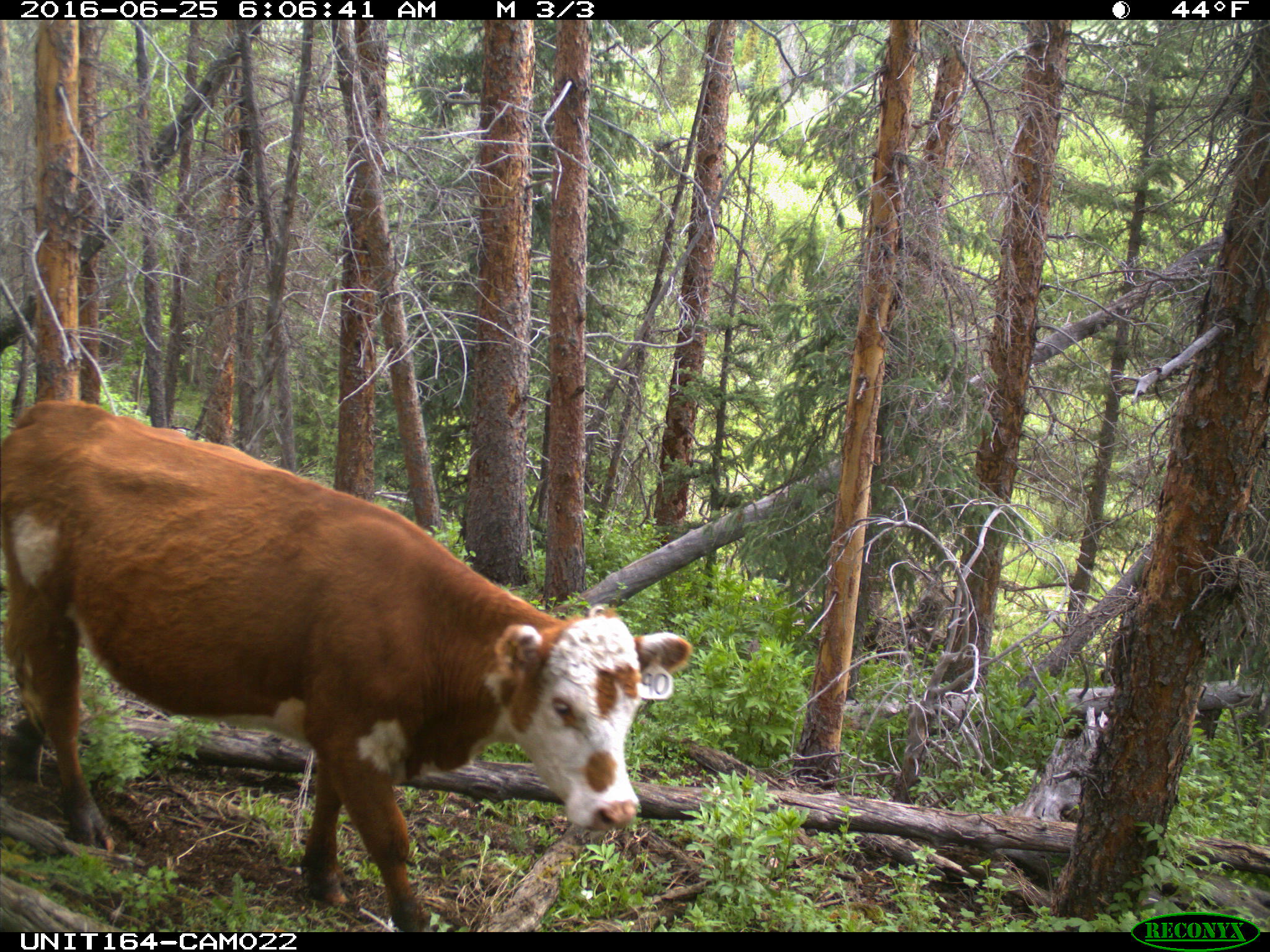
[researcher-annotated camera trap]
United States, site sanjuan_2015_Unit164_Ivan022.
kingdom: Animalia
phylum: Chordata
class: Mammalia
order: Artiodactyla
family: Bovidae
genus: Bos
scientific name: Bos taurus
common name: domestic cow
Bos taurus (domestic cow).